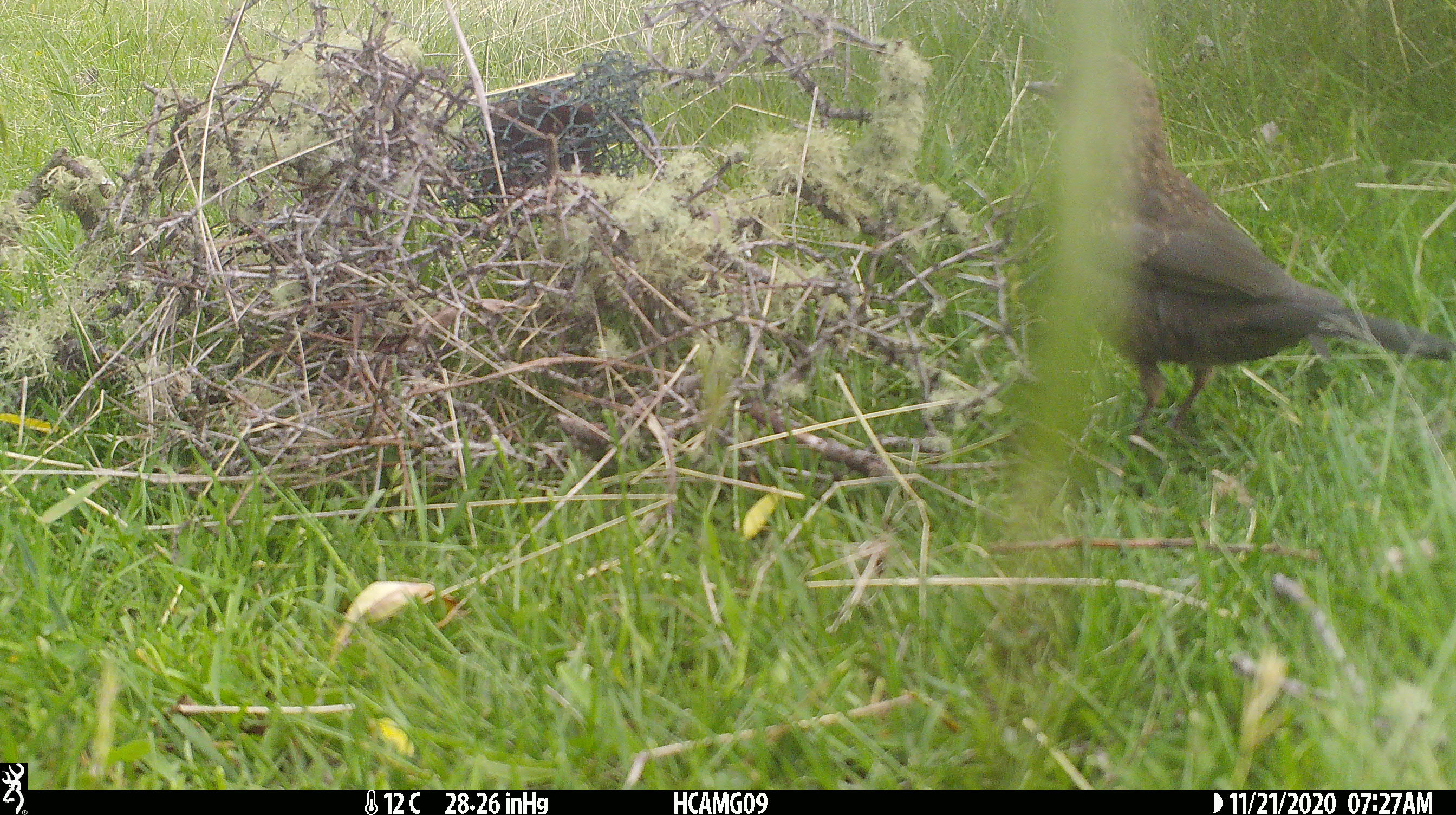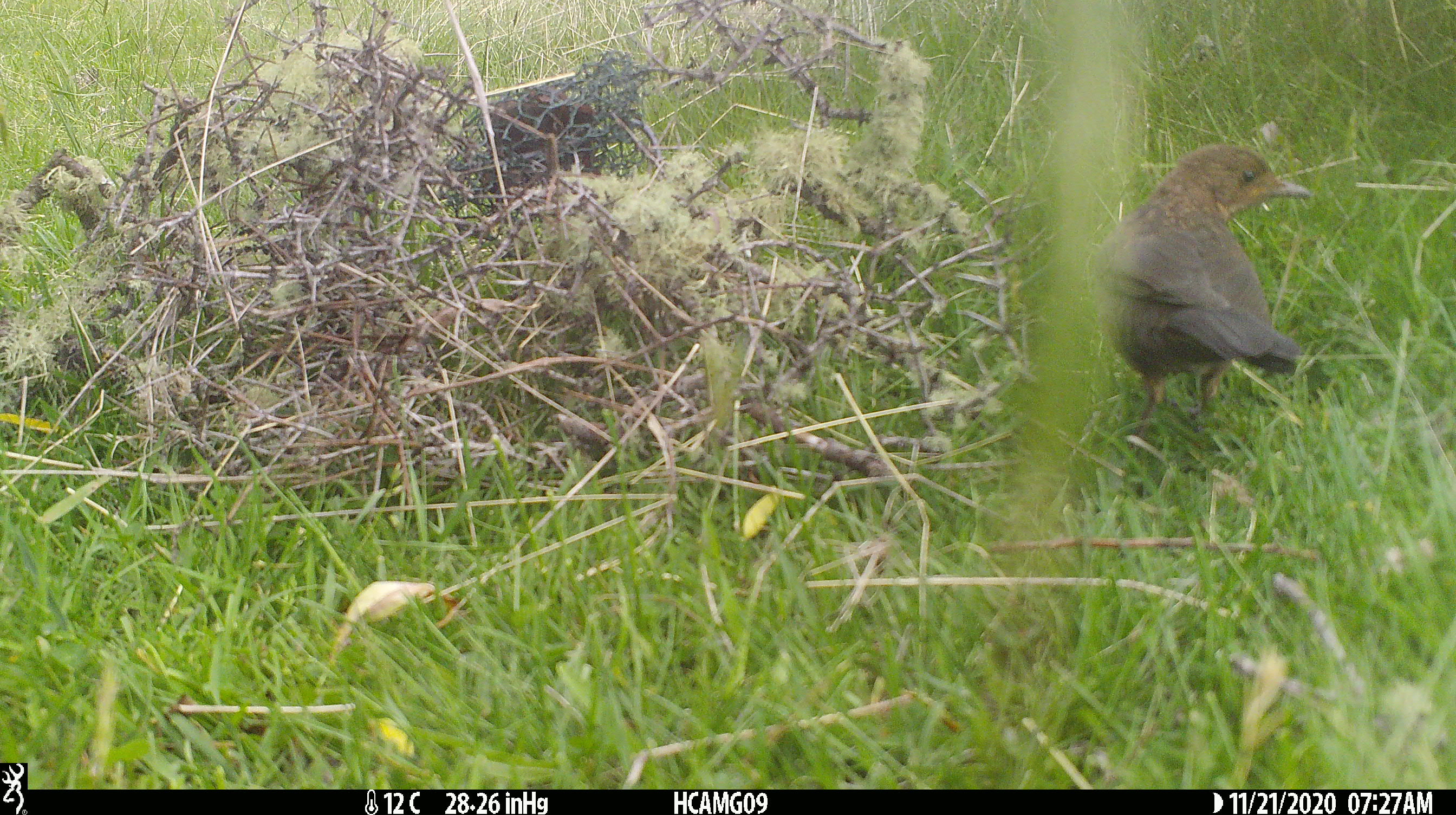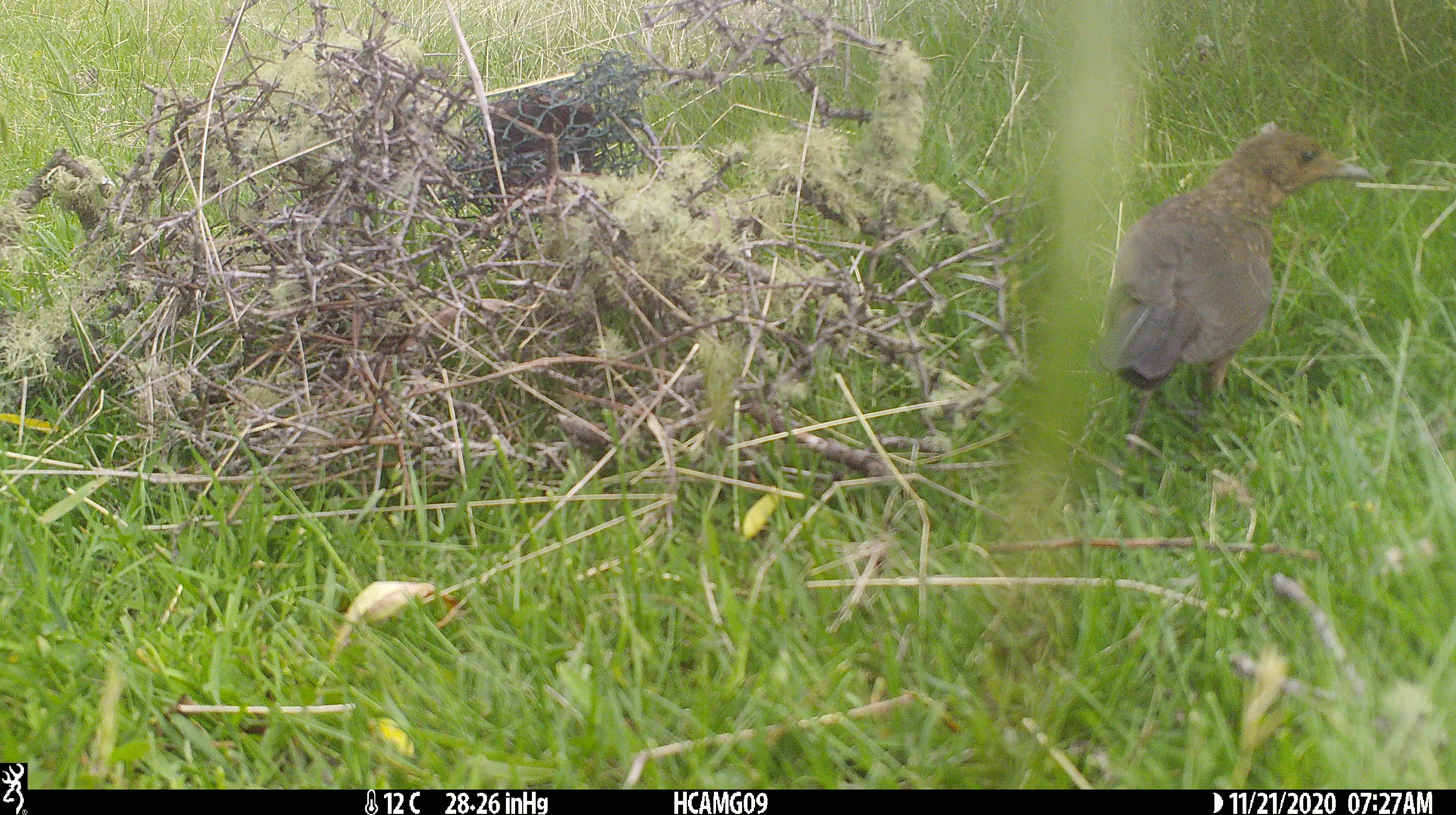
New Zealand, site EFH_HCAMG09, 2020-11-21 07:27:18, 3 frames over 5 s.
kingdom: Animalia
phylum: Chordata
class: Aves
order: Passeriformes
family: Turdidae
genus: Turdus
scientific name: Turdus merula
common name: eurasian blackbird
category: blackbird